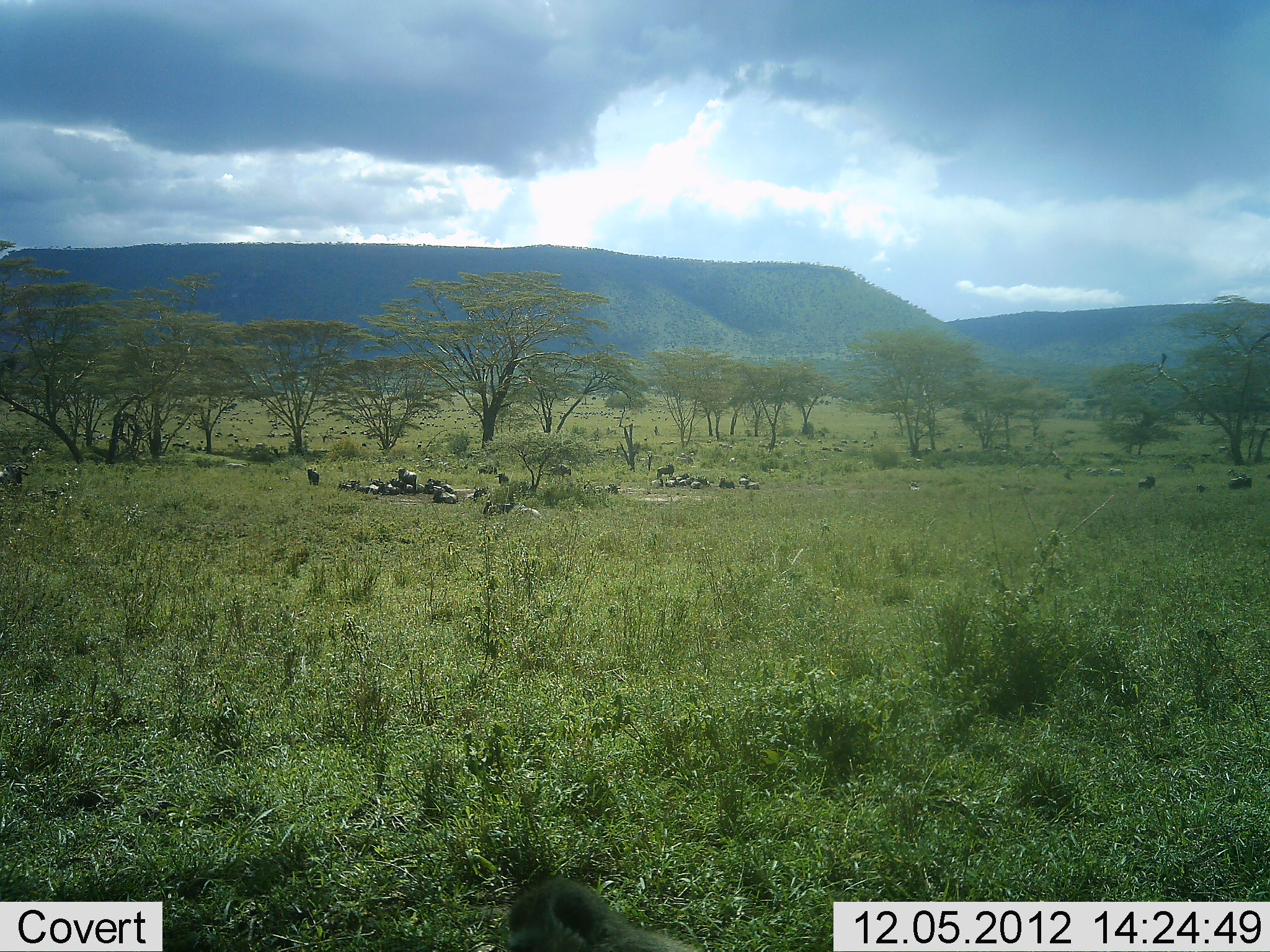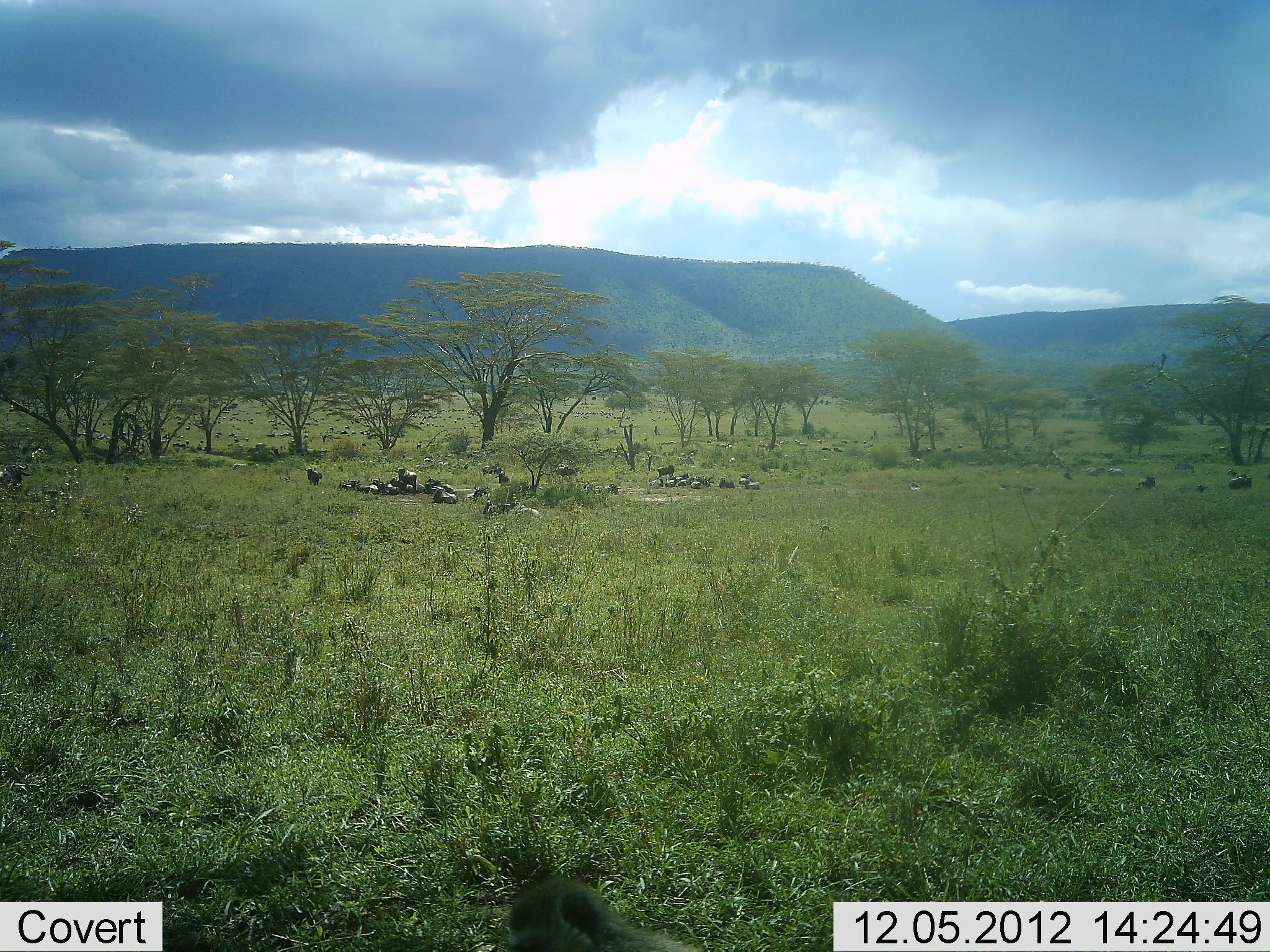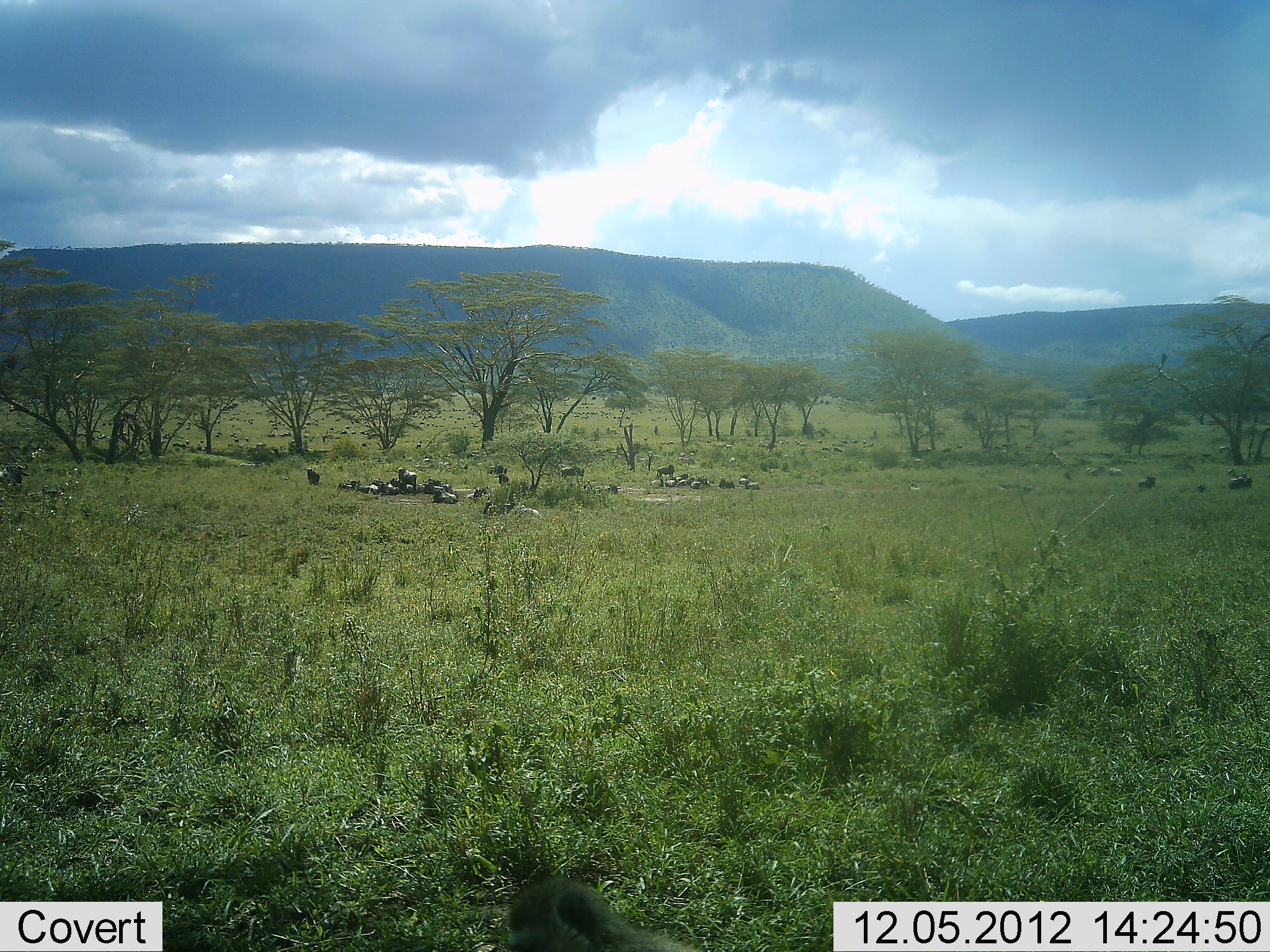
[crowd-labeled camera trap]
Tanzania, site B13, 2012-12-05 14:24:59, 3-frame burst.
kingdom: Animalia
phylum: Chordata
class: Mammalia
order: Artiodactyla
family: Bovidae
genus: Connochaetes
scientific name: Connochaetes taurinus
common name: blue wildebeest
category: wildebeest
Wildebeest (blue wildebeest) (Connochaetes taurinus), count 11-50. Behavior (volunteer vote fractions): standing 40%, resting 100%, moving 10%, interacting 0%. Young present (vote fraction): 0%. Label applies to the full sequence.